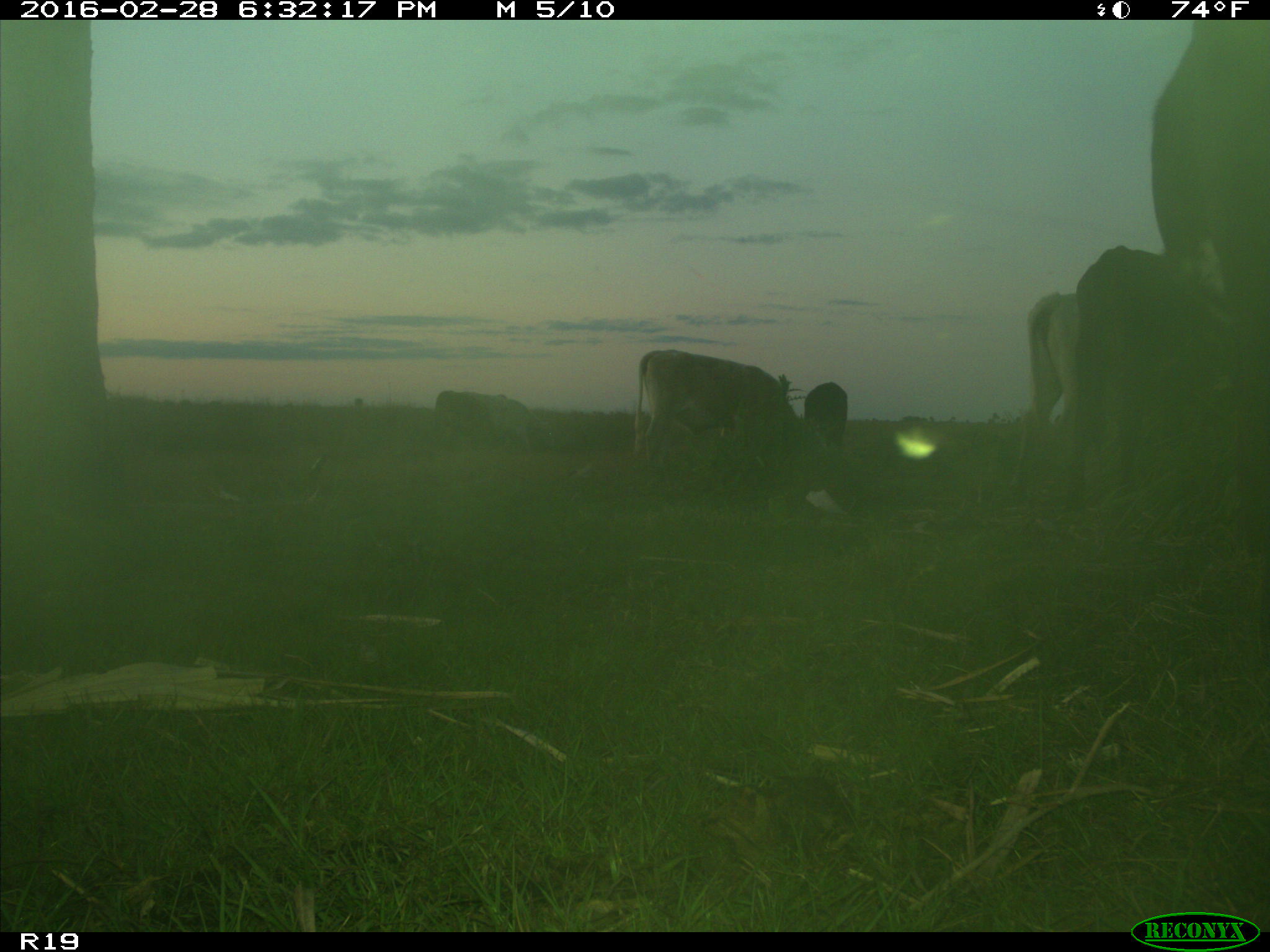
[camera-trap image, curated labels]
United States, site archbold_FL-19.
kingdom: Animalia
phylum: Chordata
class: Mammalia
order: Artiodactyla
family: Bovidae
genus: Bos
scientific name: Bos taurus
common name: domestic cow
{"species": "Bos taurus (domestic cow)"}